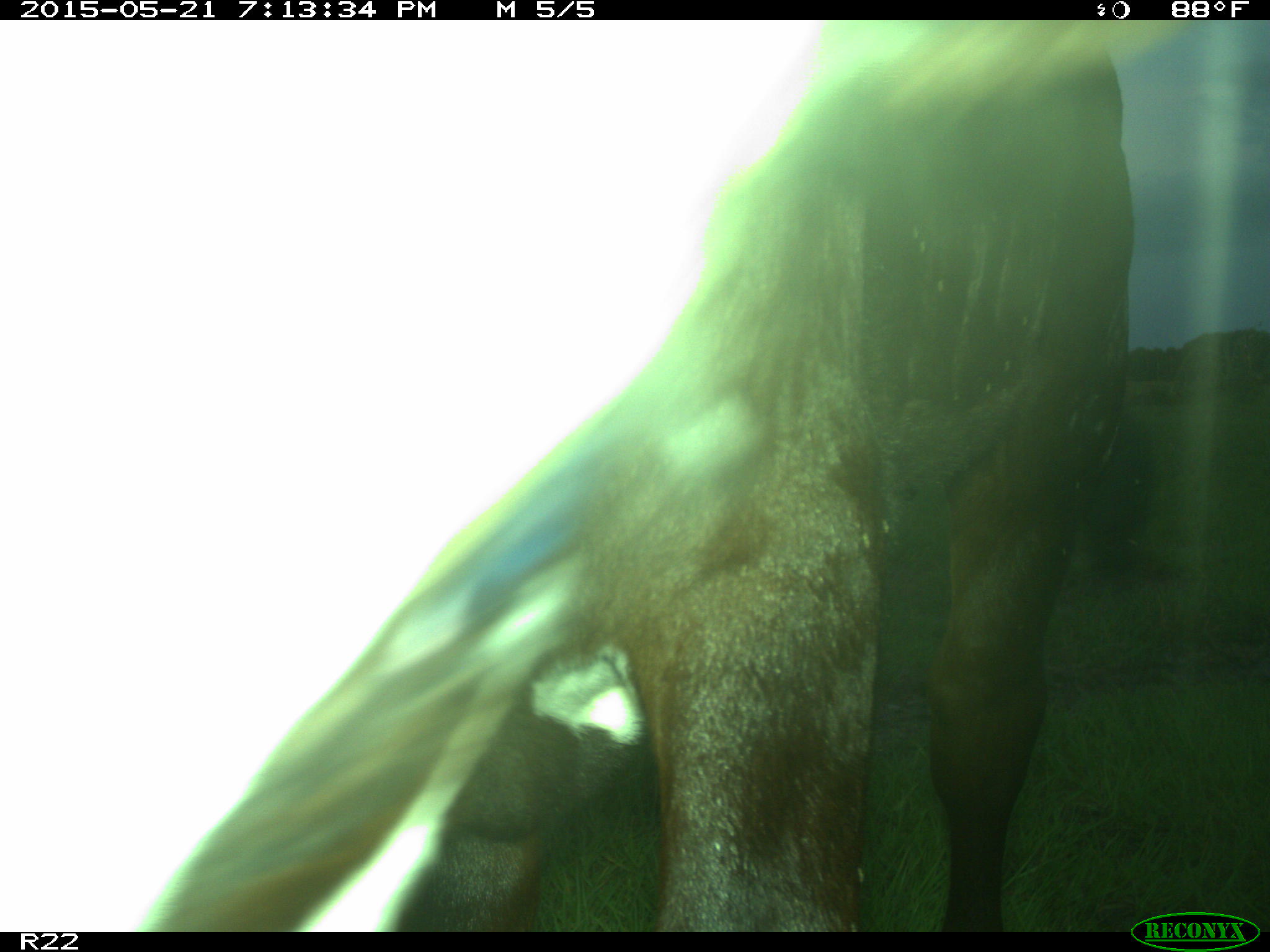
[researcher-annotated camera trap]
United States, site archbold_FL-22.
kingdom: Animalia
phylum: Chordata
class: Mammalia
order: Artiodactyla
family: Bovidae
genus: Bos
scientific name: Bos taurus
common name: domestic cow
Bos taurus (domestic cow).